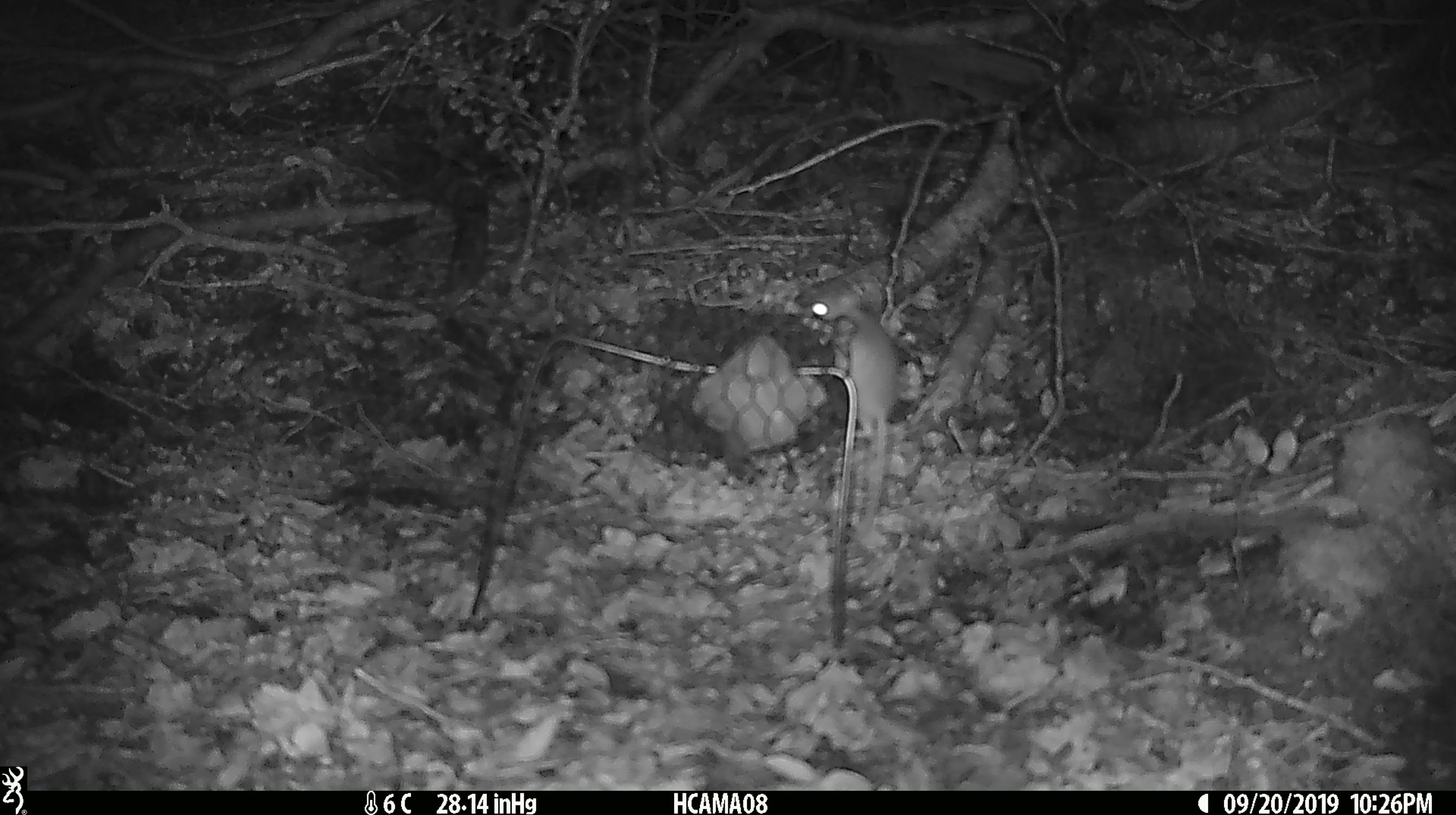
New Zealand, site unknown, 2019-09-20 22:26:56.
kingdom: Animalia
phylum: Chordata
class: Mammalia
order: Rodentia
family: Muridae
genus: Mus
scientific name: Mus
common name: mouse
Mouse (Mus).